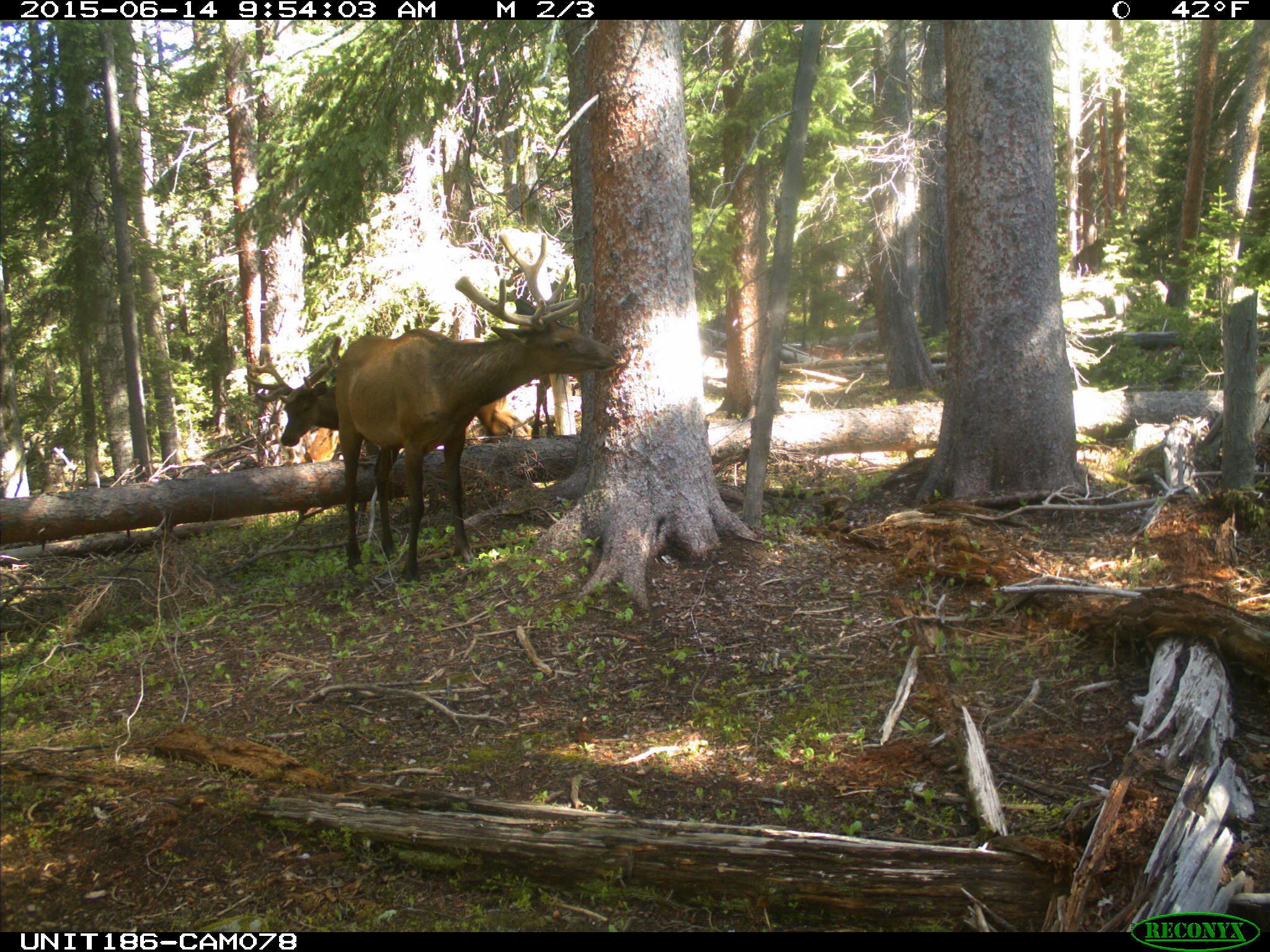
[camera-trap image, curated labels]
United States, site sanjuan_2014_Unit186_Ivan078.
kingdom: Animalia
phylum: Chordata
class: Mammalia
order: Artiodactyla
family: Cervidae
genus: Cervus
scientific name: Cervus elaphus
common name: red deer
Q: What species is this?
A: Cervus elaphus (red deer).